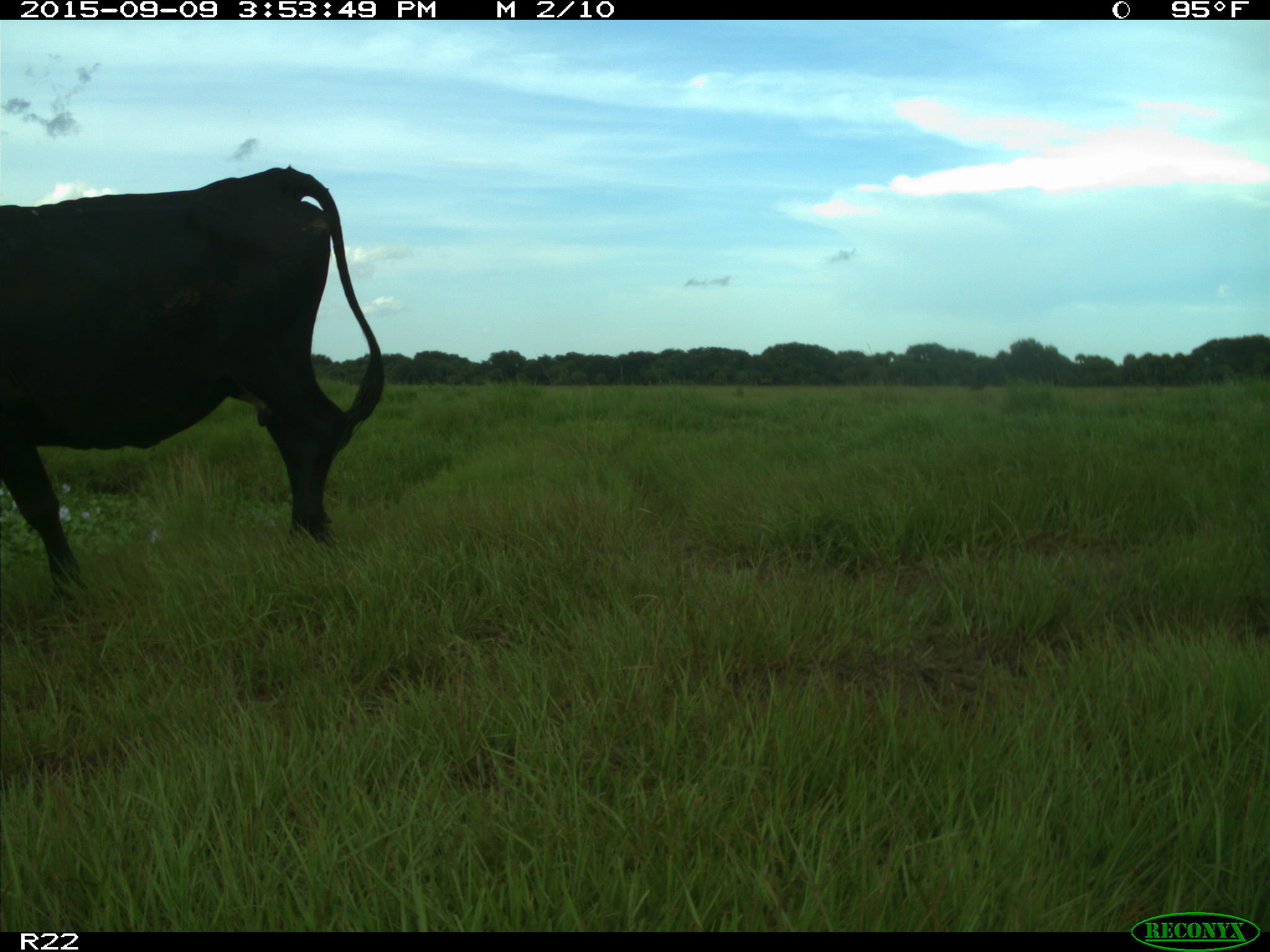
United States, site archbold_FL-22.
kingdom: Animalia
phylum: Chordata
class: Mammalia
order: Artiodactyla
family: Bovidae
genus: Bos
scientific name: Bos taurus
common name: domestic cow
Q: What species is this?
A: Bos taurus (domestic cow).